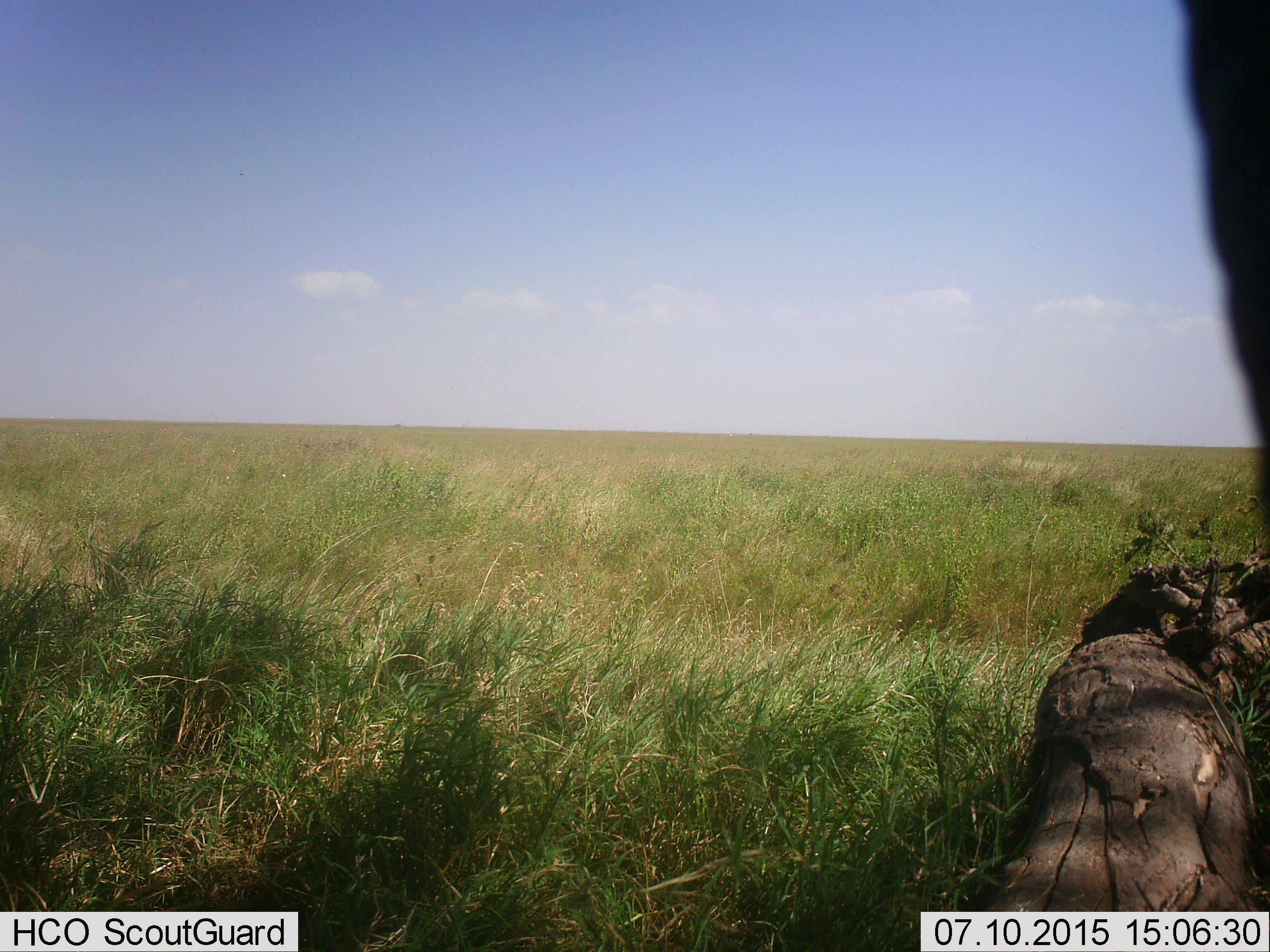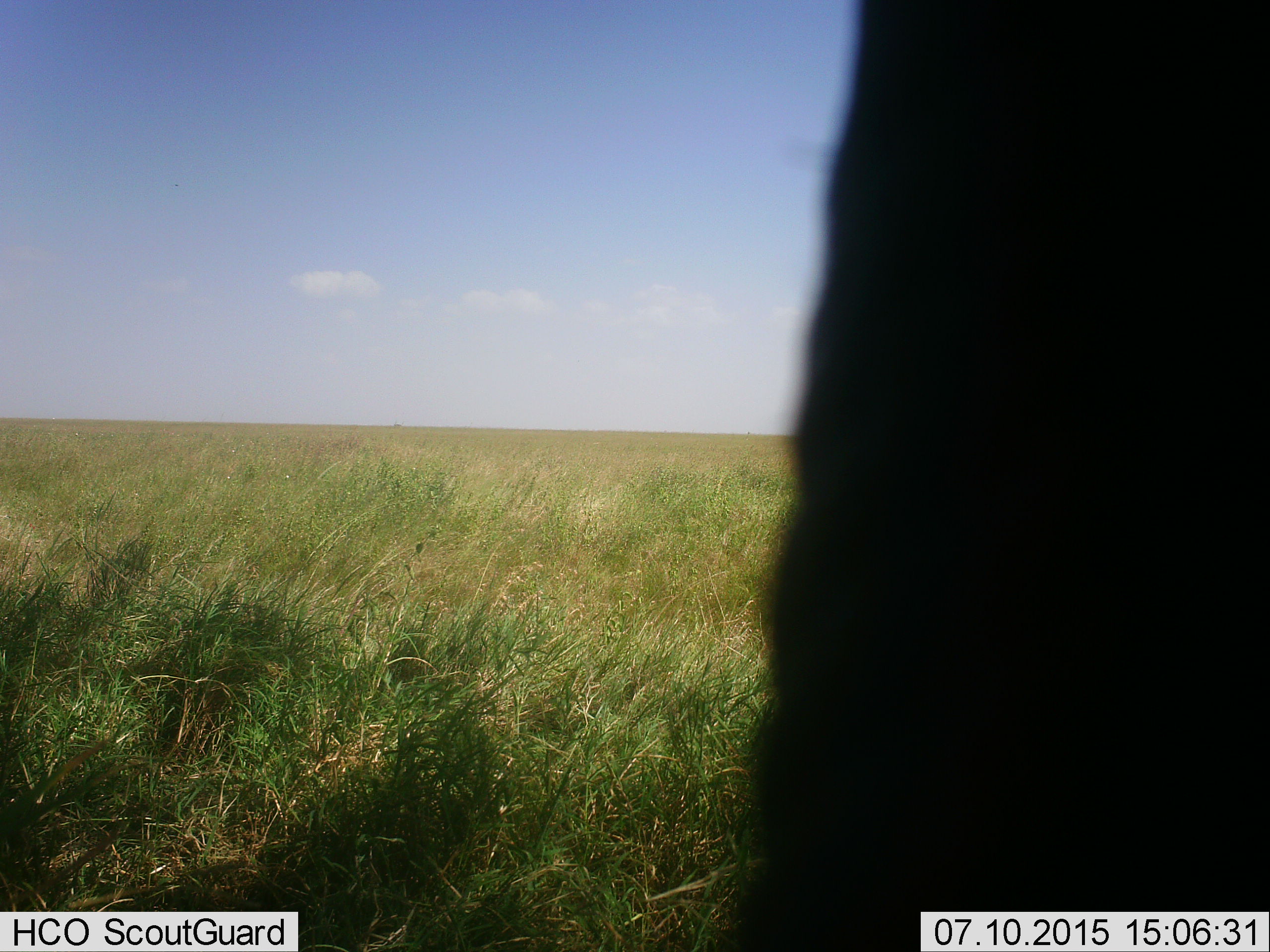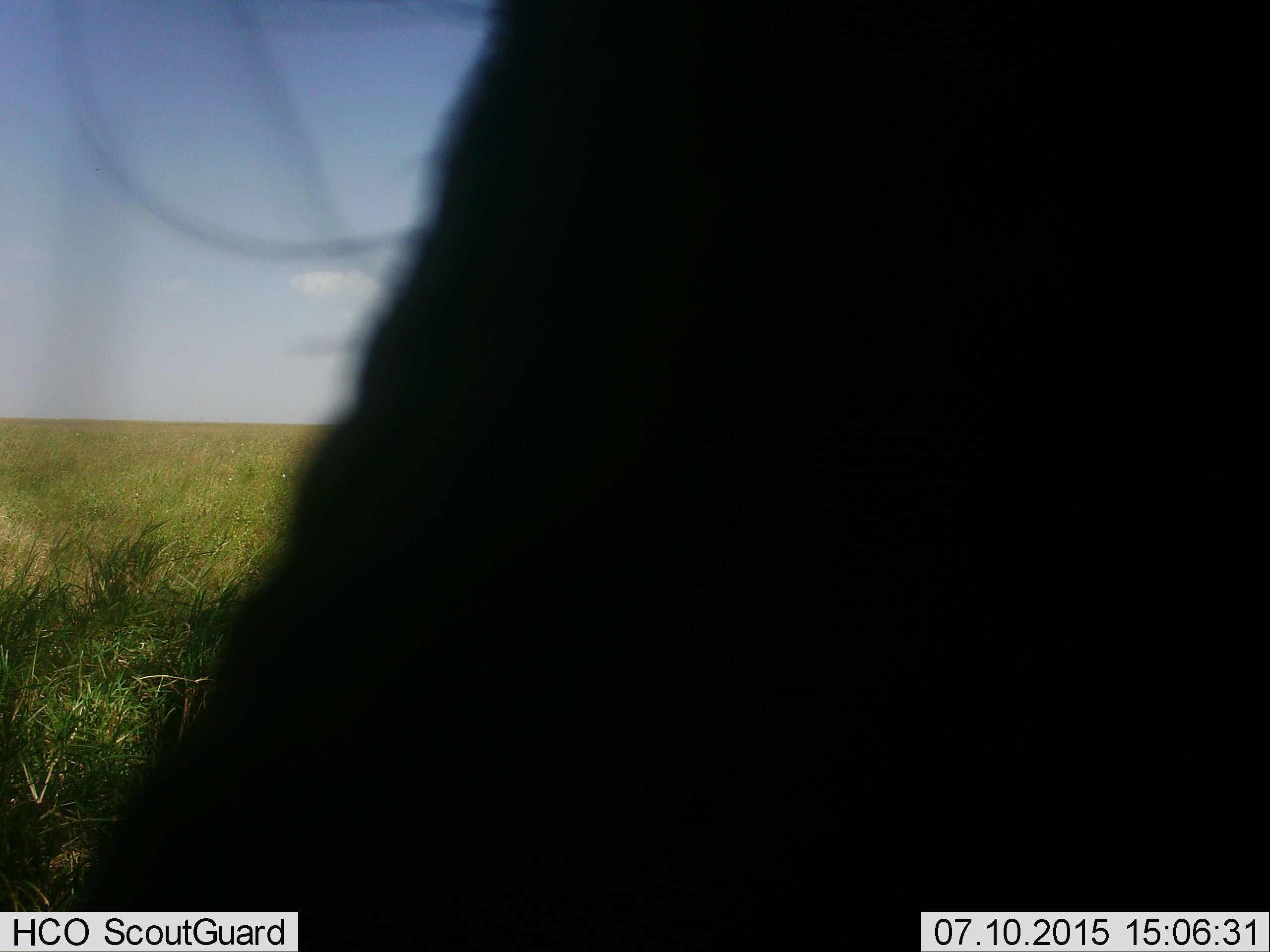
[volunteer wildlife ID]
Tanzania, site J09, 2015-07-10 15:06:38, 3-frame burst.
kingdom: Animalia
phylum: Chordata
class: Mammalia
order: Proboscidea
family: Elephantidae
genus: Loxodonta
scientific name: Loxodonta africana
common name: african bush elephant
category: elephant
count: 1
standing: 0%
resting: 0%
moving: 100%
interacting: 0%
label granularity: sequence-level